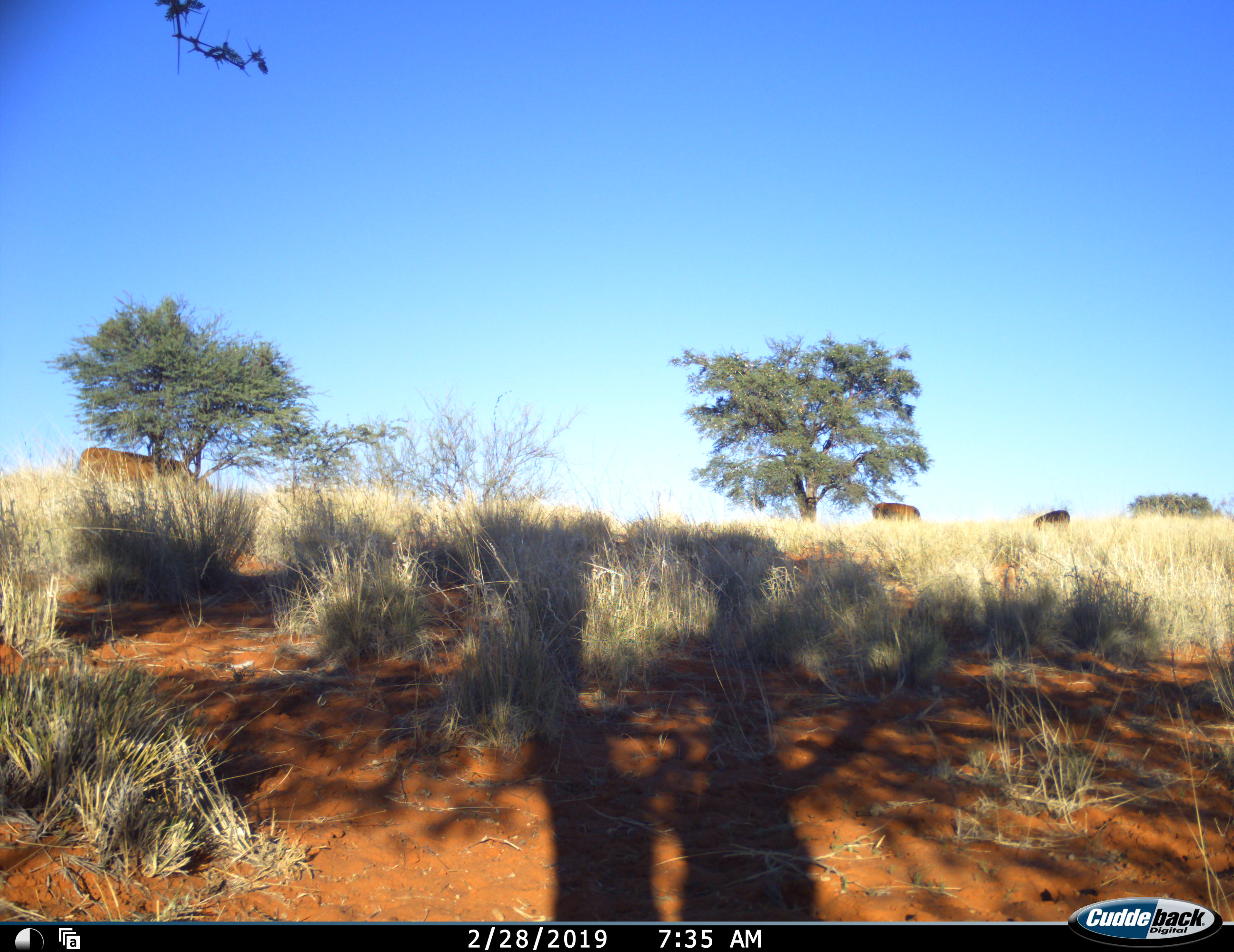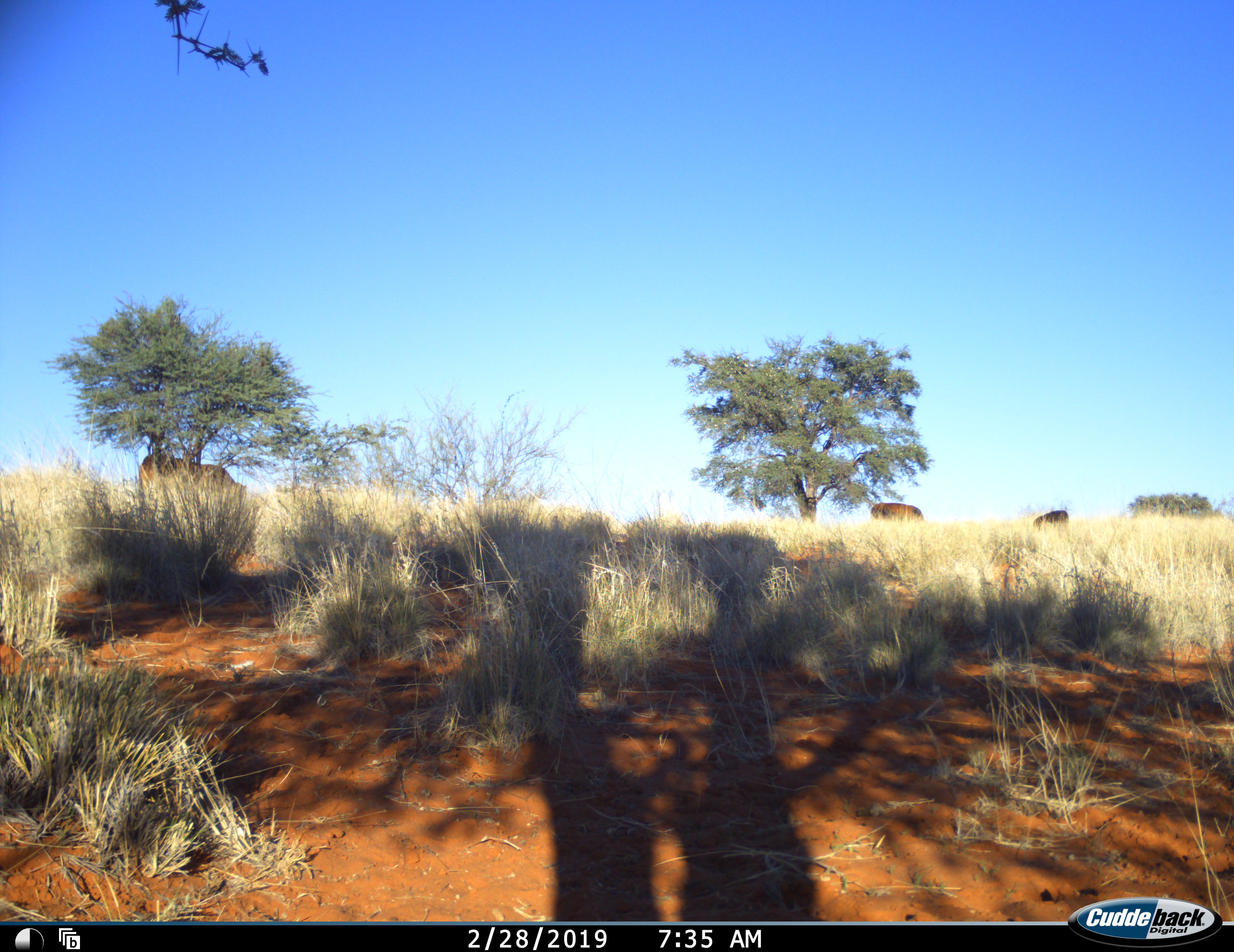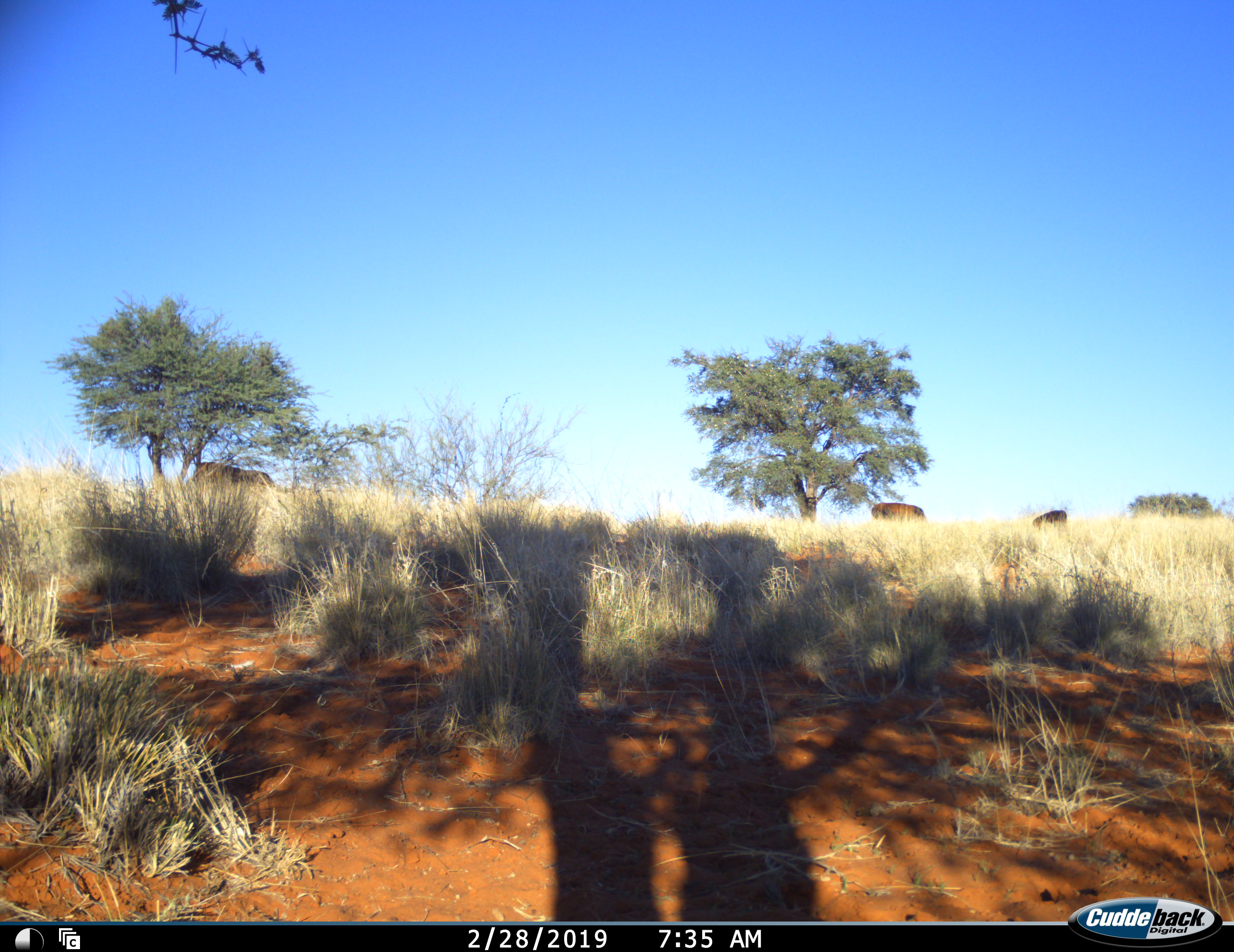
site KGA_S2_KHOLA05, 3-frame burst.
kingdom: Animalia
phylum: Chordata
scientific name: Vertebrata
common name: domestic animal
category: domesticanimal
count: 3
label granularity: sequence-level